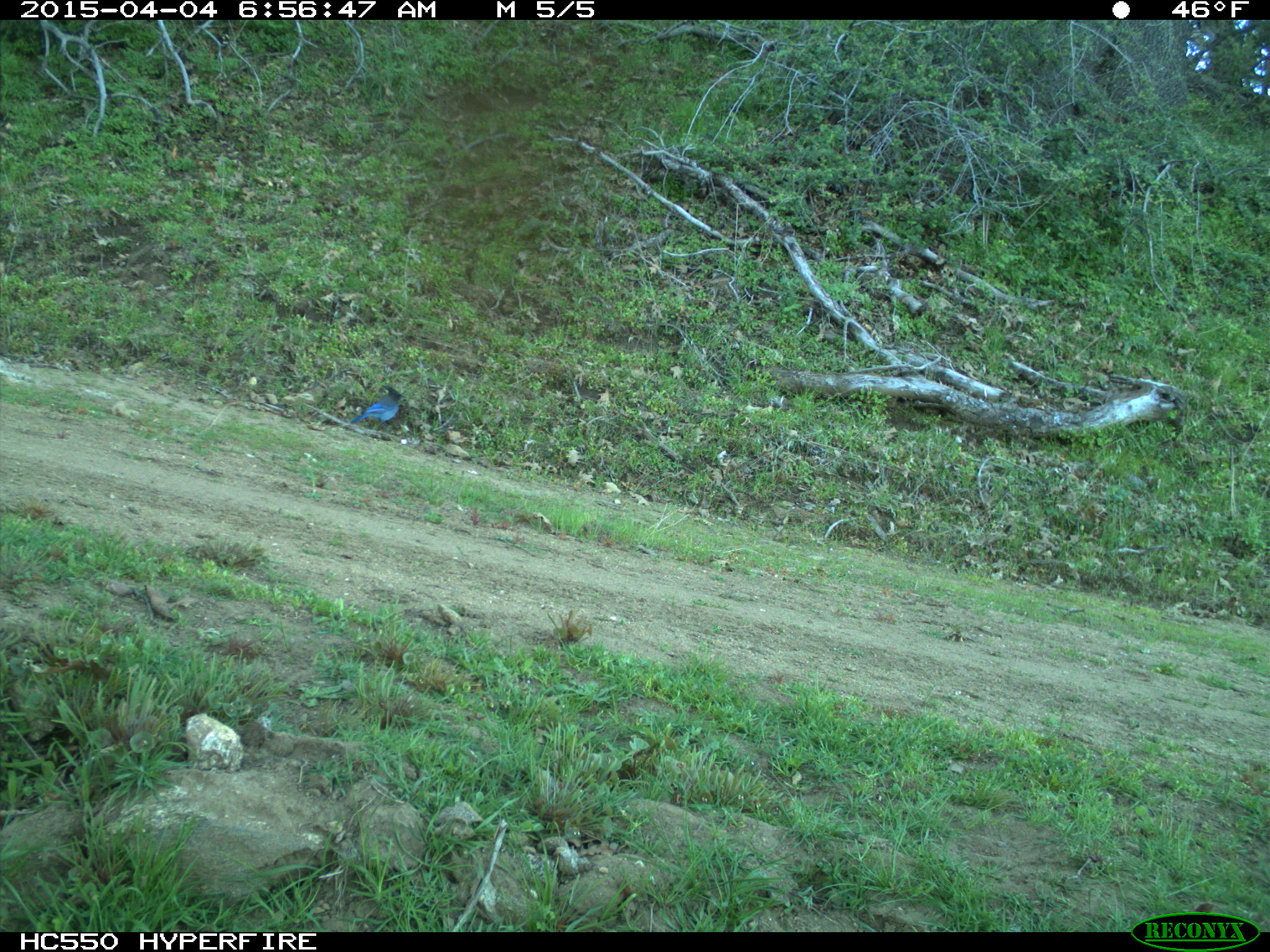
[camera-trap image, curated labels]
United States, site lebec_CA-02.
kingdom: Animalia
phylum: Chordata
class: Aves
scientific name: Aves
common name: birds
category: unidentified bird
Unidentified bird (birds) (Aves).